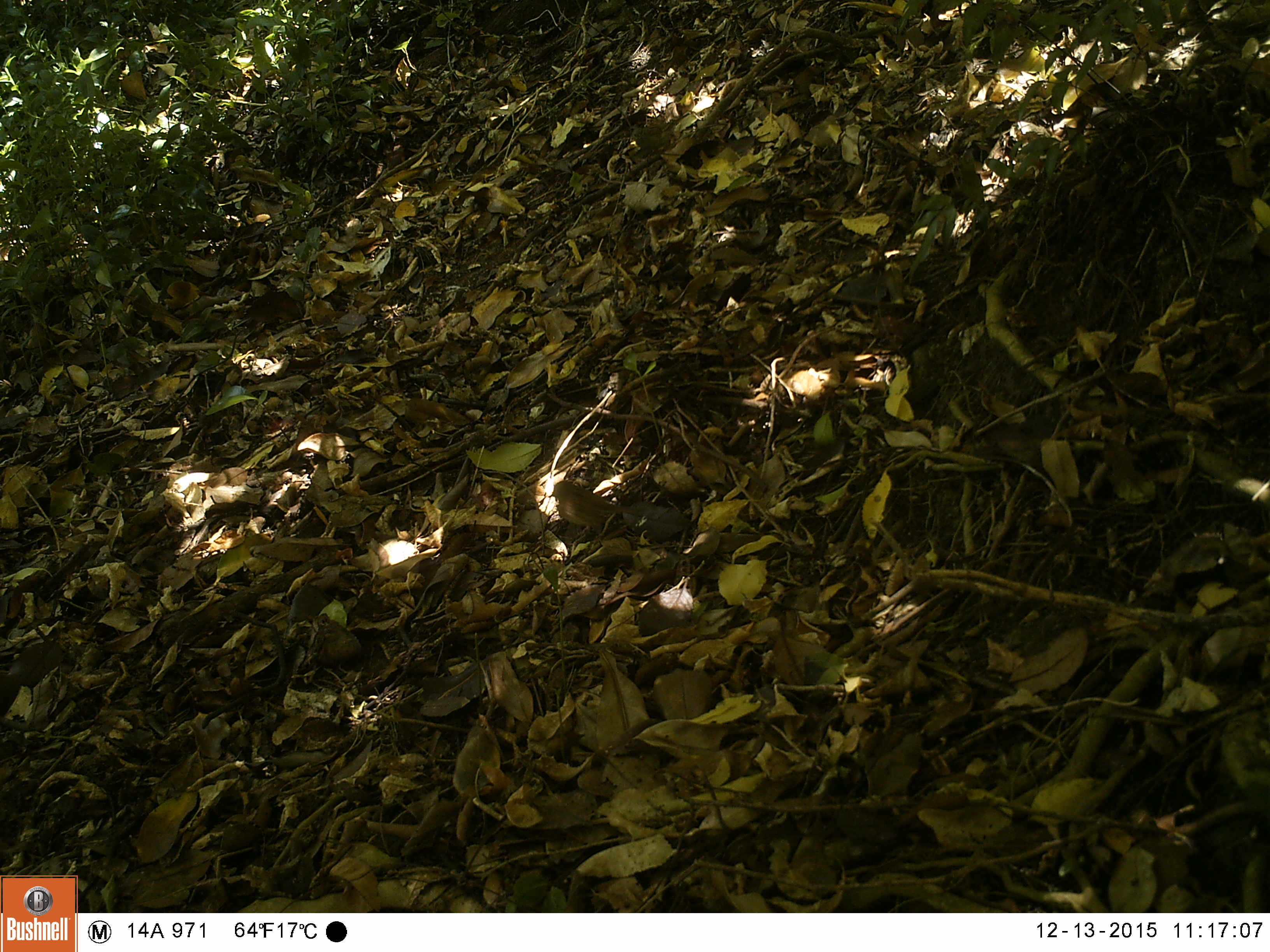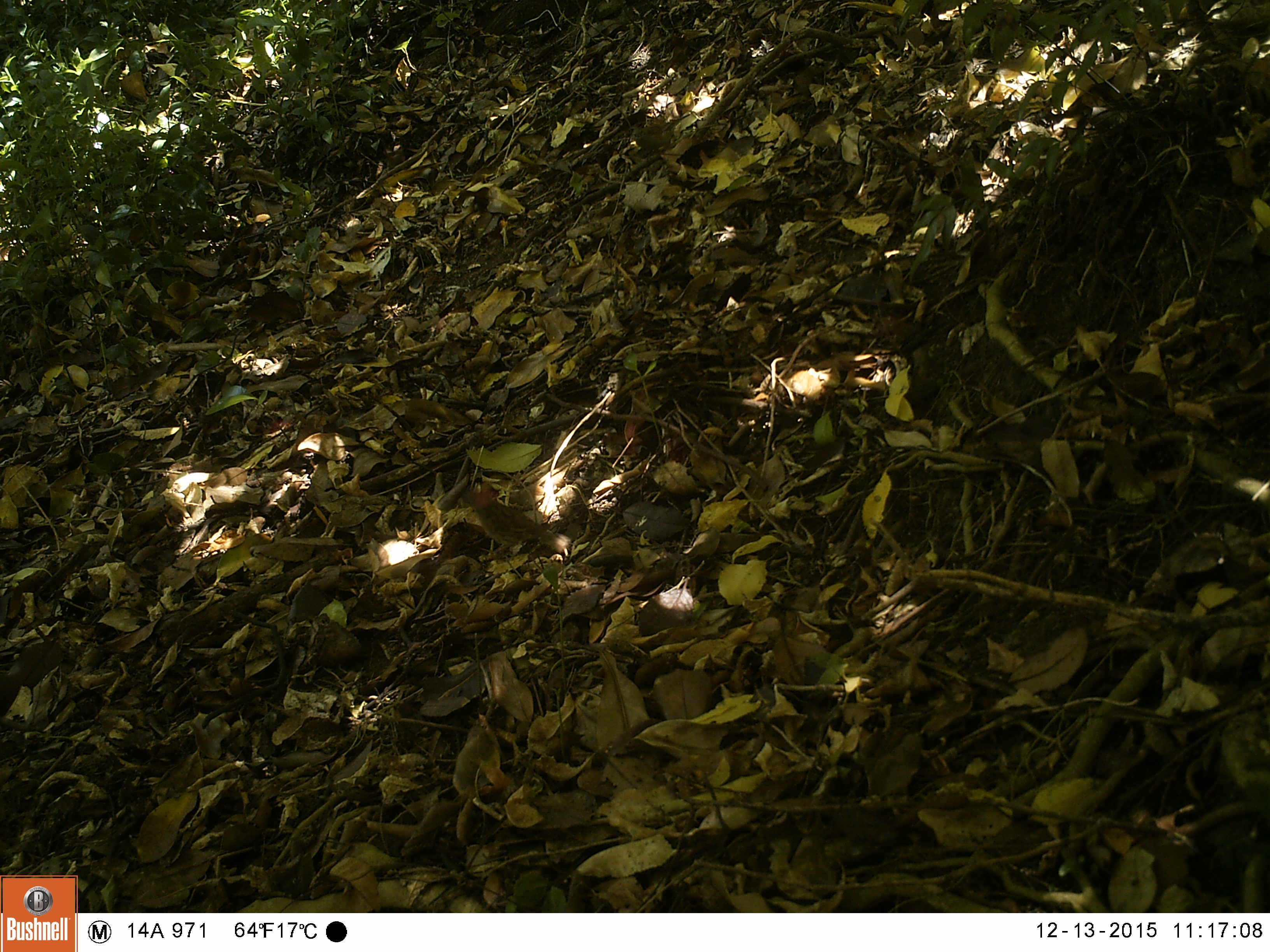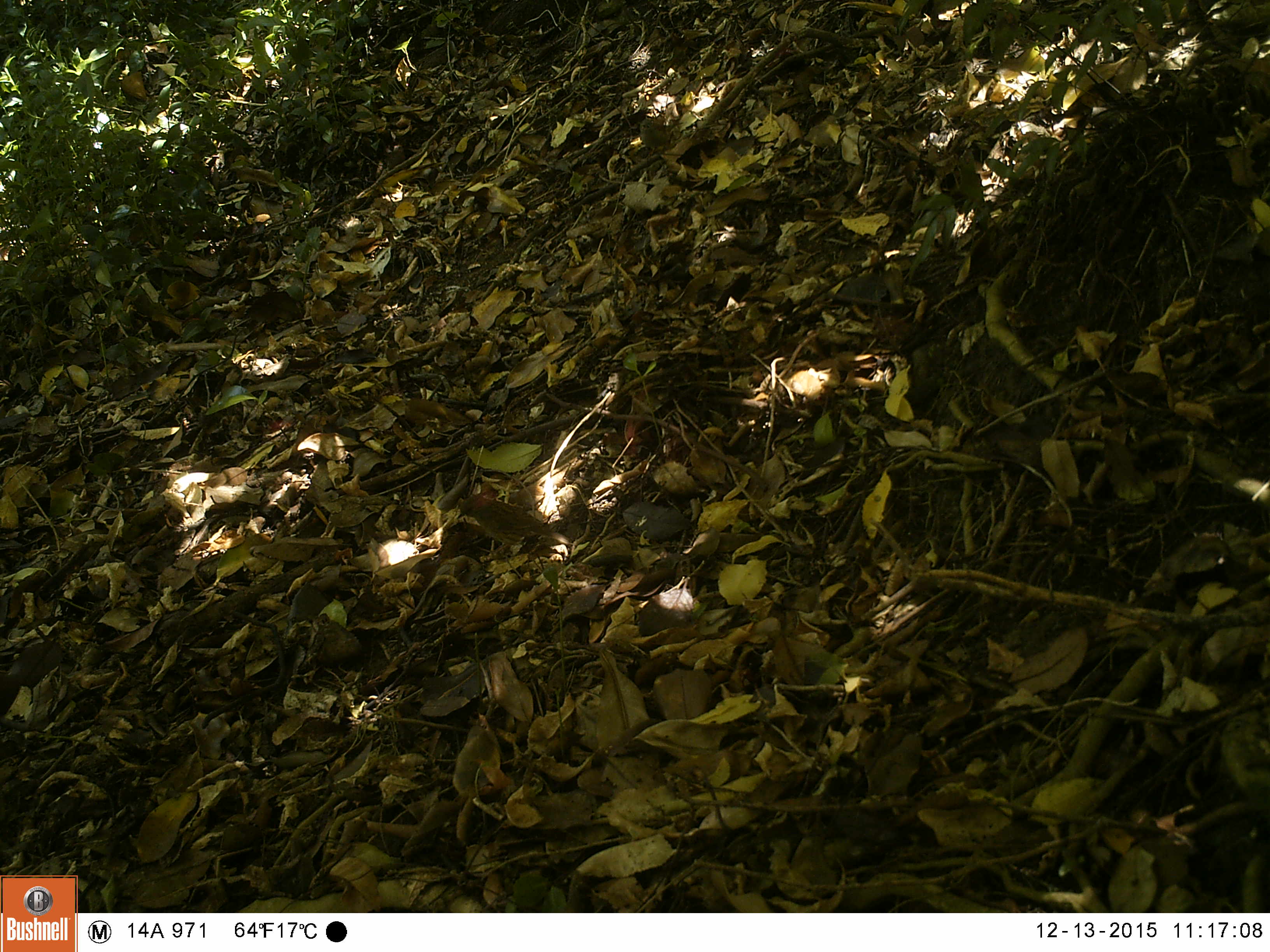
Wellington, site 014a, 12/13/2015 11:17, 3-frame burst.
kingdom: Animalia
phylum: Chordata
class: Aves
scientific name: Aves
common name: bird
Bird (Aves).